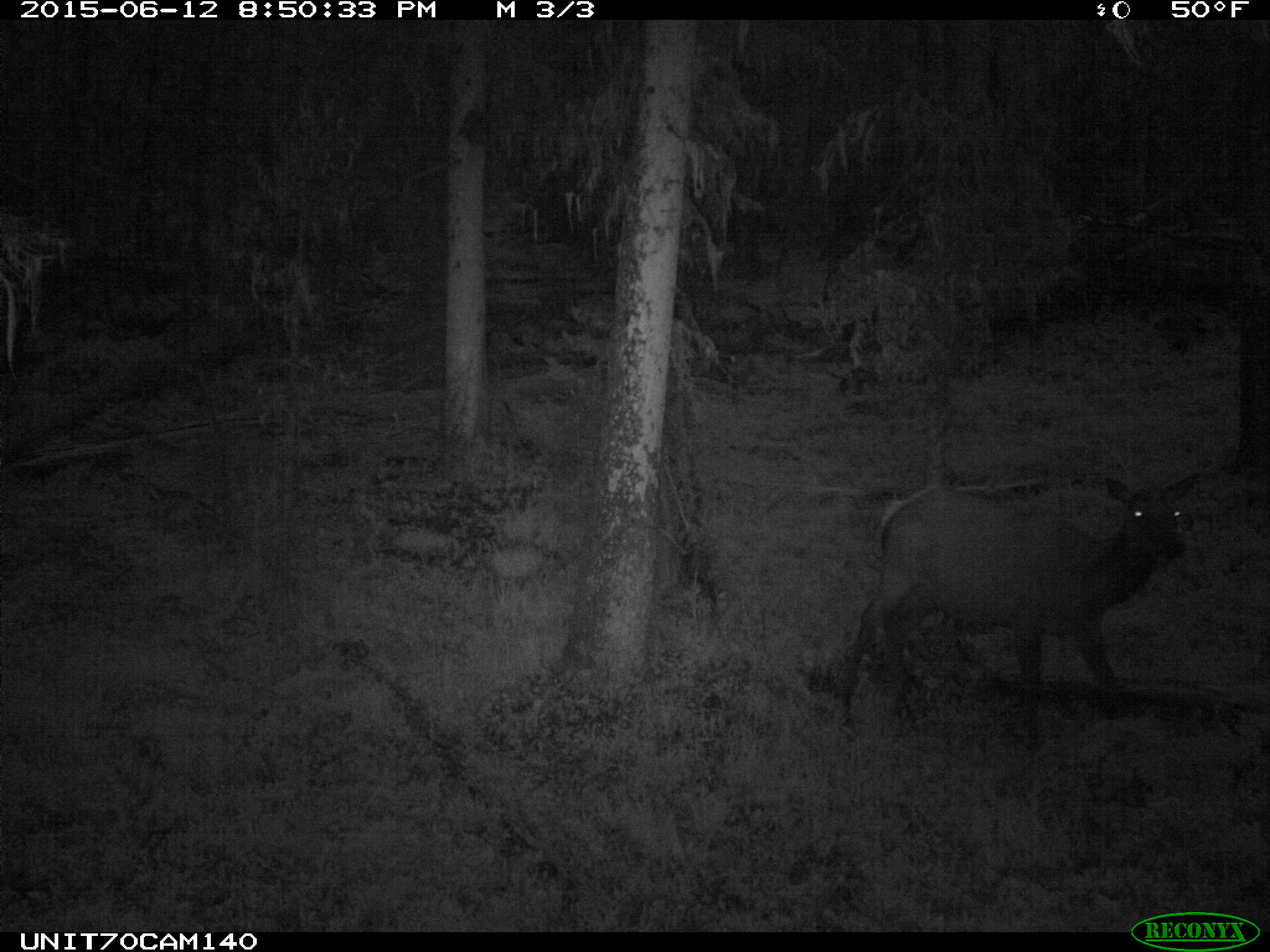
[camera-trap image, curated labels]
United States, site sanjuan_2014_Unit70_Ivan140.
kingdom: Animalia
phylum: Chordata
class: Mammalia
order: Artiodactyla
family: Cervidae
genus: Cervus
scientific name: Cervus elaphus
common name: red deer